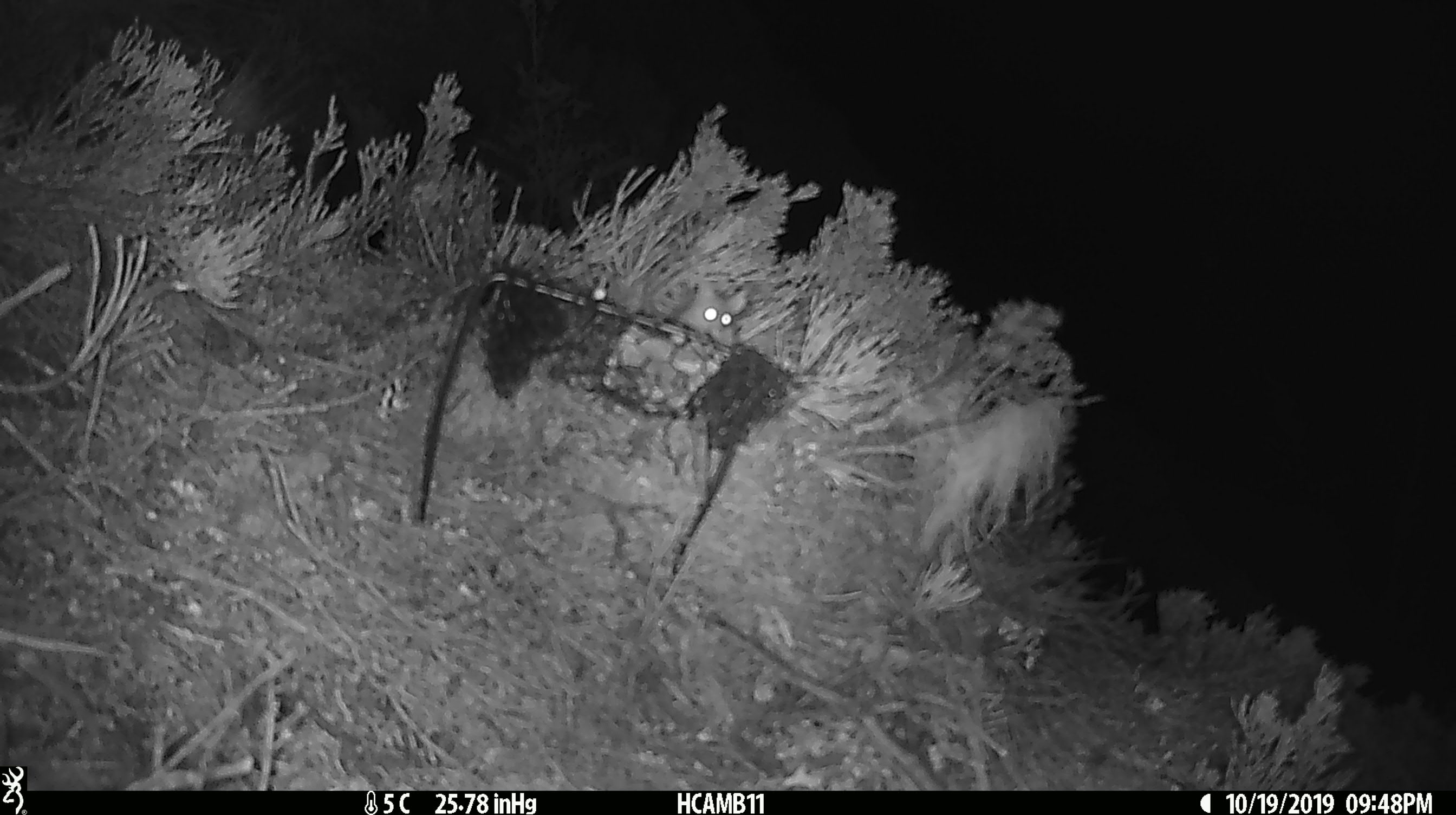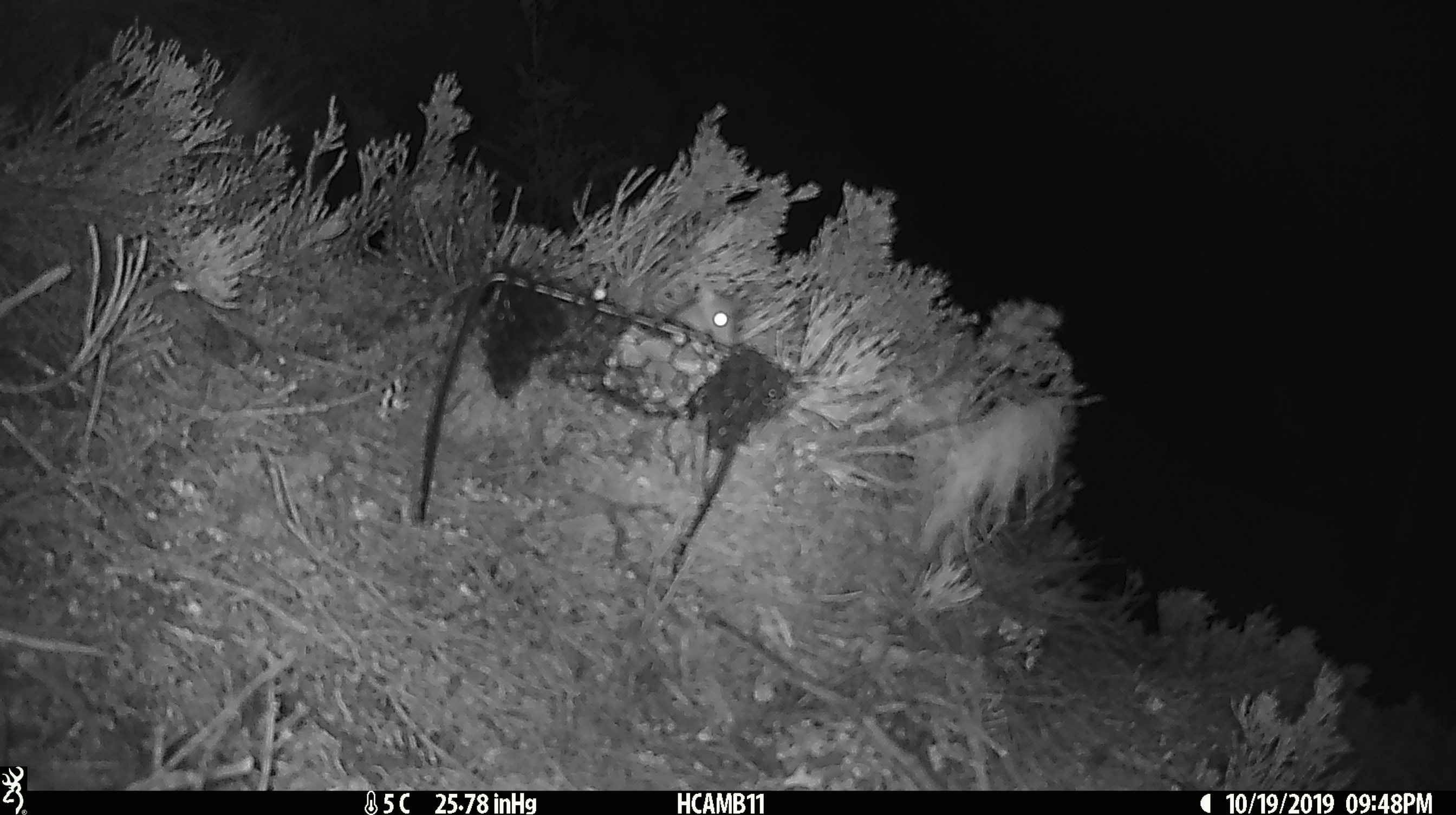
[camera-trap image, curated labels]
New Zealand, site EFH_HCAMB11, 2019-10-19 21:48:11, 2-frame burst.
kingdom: Animalia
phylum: Chordata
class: Mammalia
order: Rodentia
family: Muridae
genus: Mus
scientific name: Mus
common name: mouse